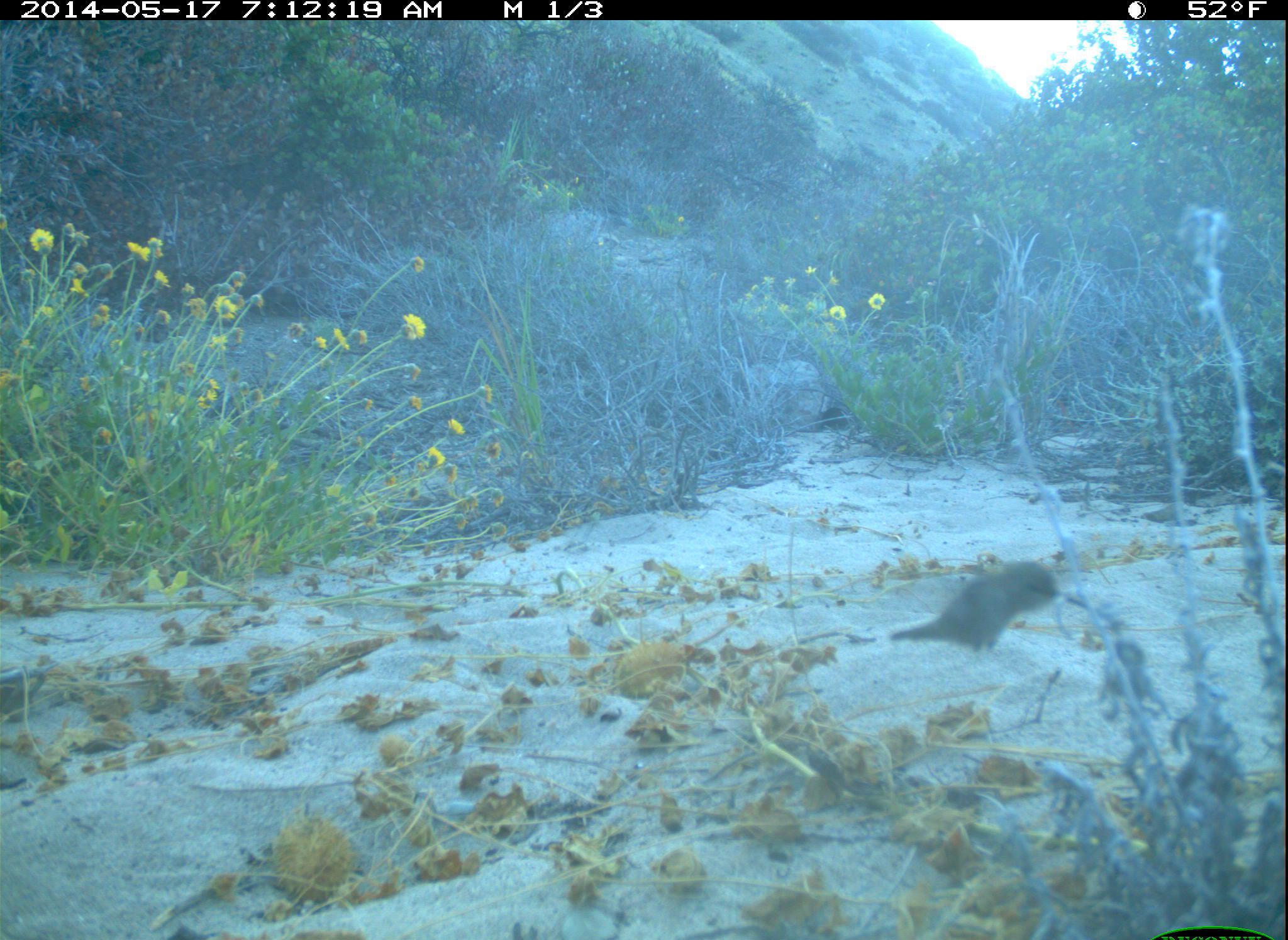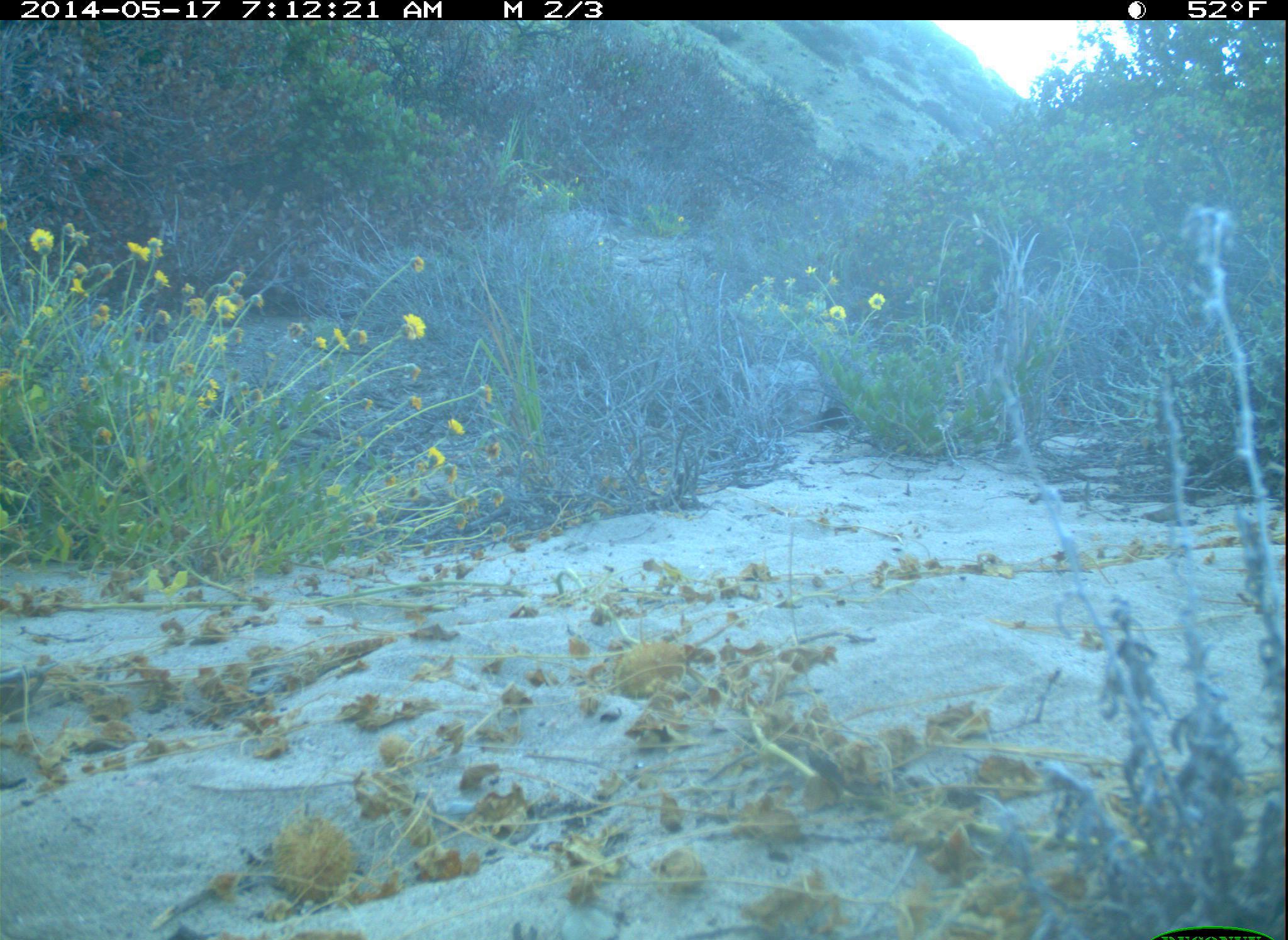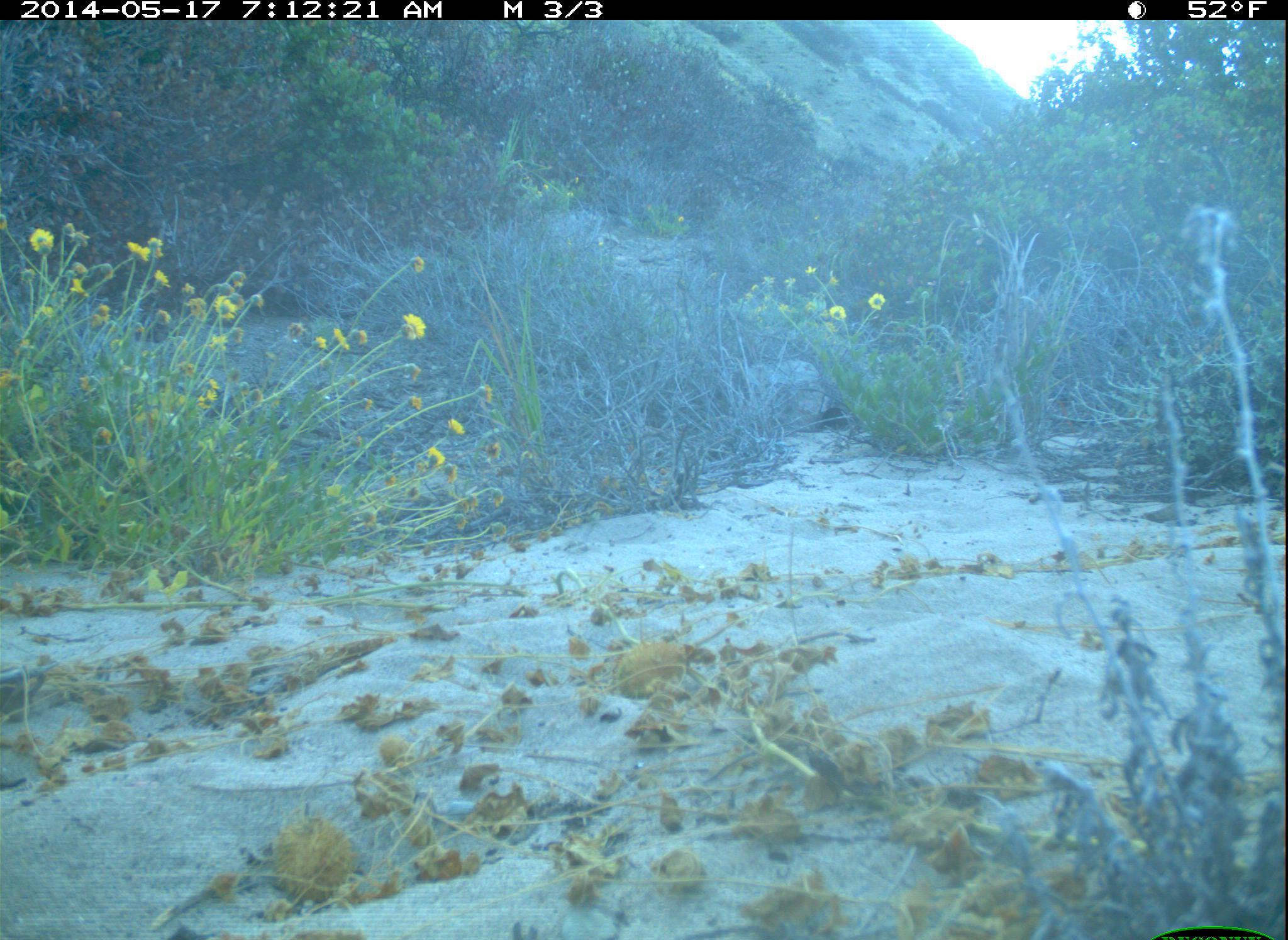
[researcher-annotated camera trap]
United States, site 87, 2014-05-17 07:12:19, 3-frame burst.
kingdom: Animalia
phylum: Chordata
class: Aves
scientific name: Aves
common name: bird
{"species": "bird (Aves)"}